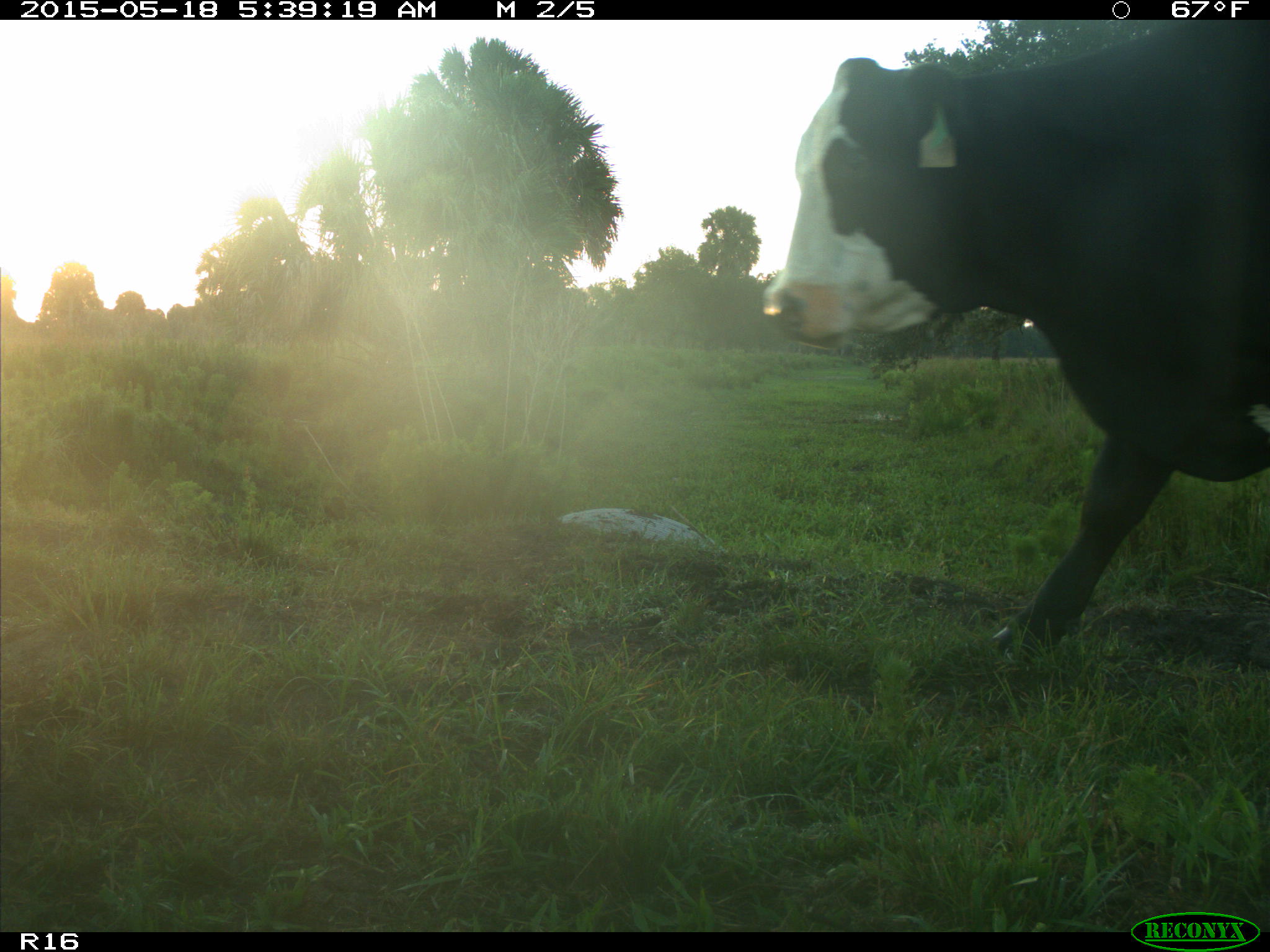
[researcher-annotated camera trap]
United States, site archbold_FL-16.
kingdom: Animalia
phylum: Chordata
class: Mammalia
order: Artiodactyla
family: Bovidae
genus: Bos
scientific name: Bos taurus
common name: domestic cow